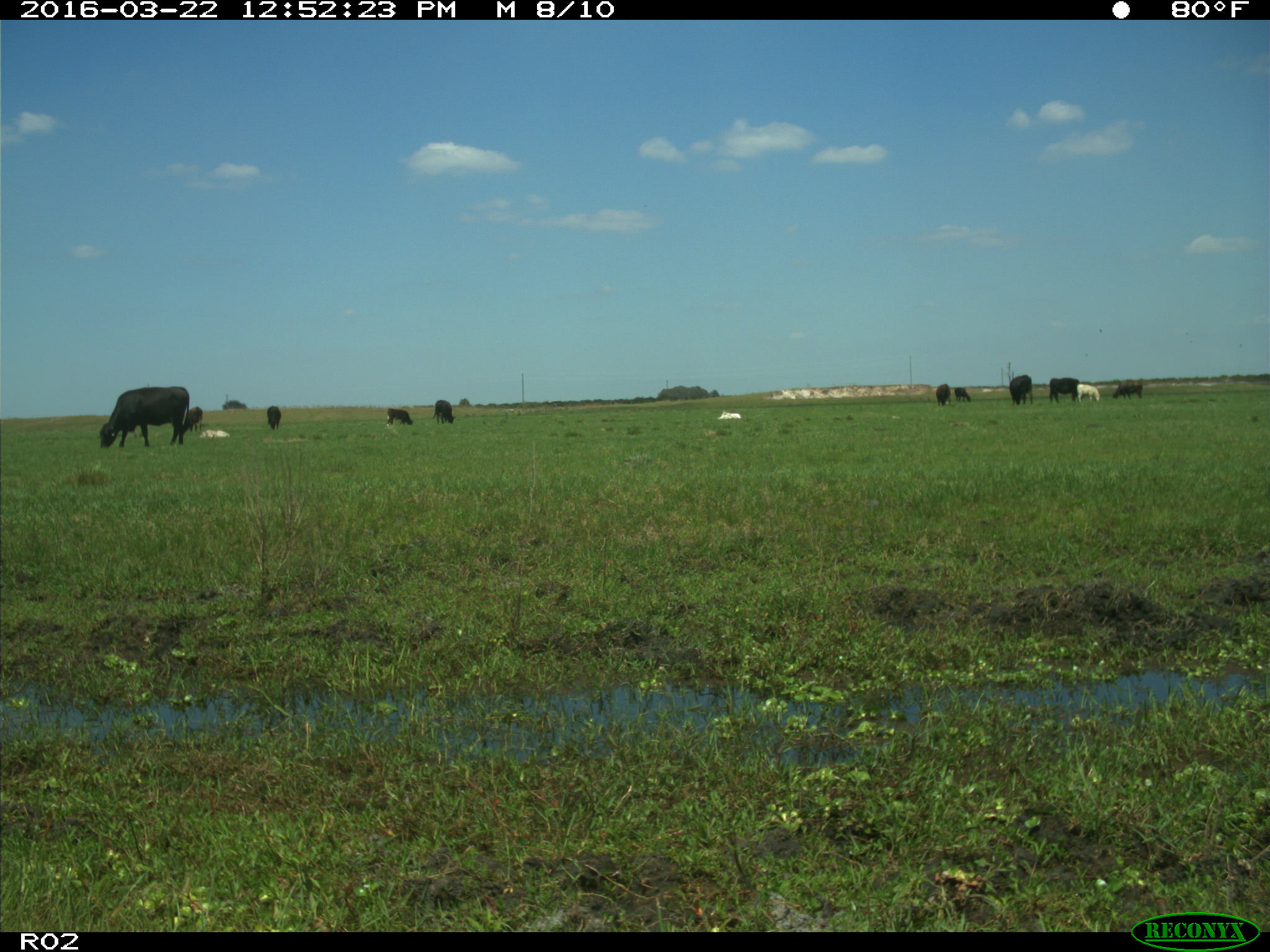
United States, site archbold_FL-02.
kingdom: Animalia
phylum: Chordata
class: Mammalia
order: Artiodactyla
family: Bovidae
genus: Bos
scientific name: Bos taurus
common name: domestic cow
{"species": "Bos taurus (domestic cow)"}